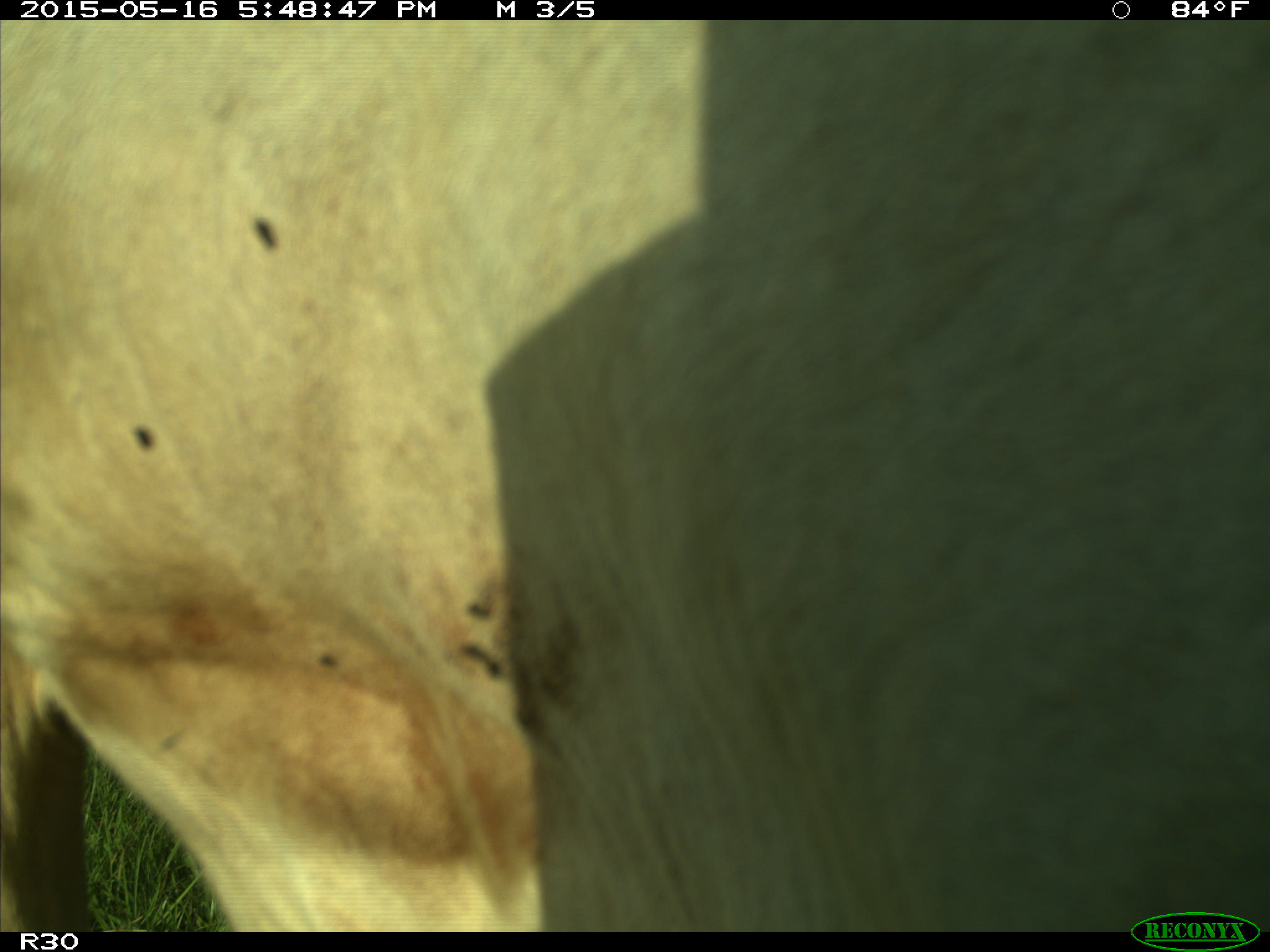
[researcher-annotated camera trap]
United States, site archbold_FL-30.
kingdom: Animalia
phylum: Chordata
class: Mammalia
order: Artiodactyla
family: Bovidae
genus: Bos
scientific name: Bos taurus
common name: domestic cow